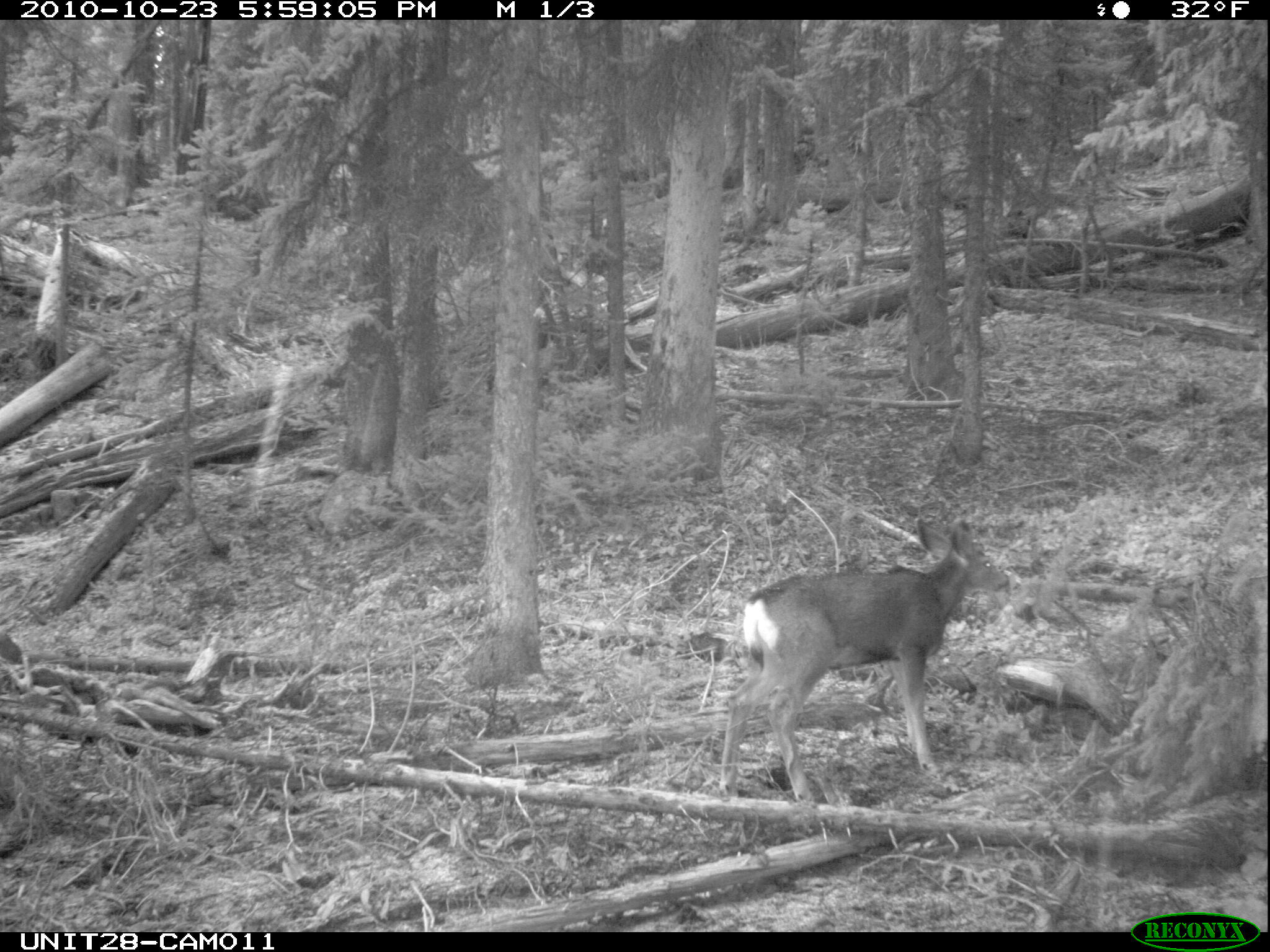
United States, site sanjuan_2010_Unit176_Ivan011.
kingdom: Animalia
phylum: Chordata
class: Mammalia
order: Artiodactyla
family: Cervidae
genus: Odocoileus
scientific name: Odocoileus hemionus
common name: mule deer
Odocoileus hemionus (mule deer).